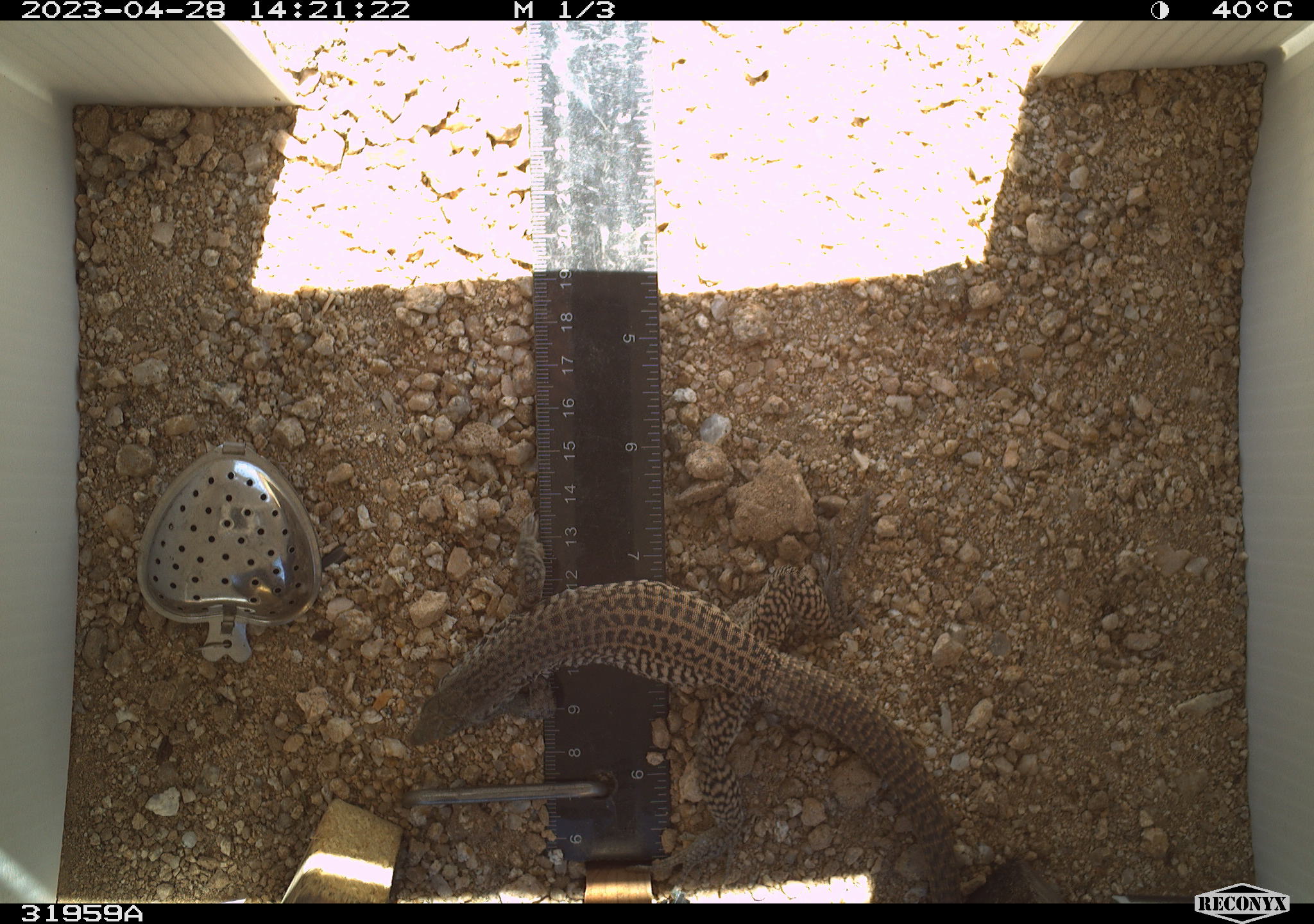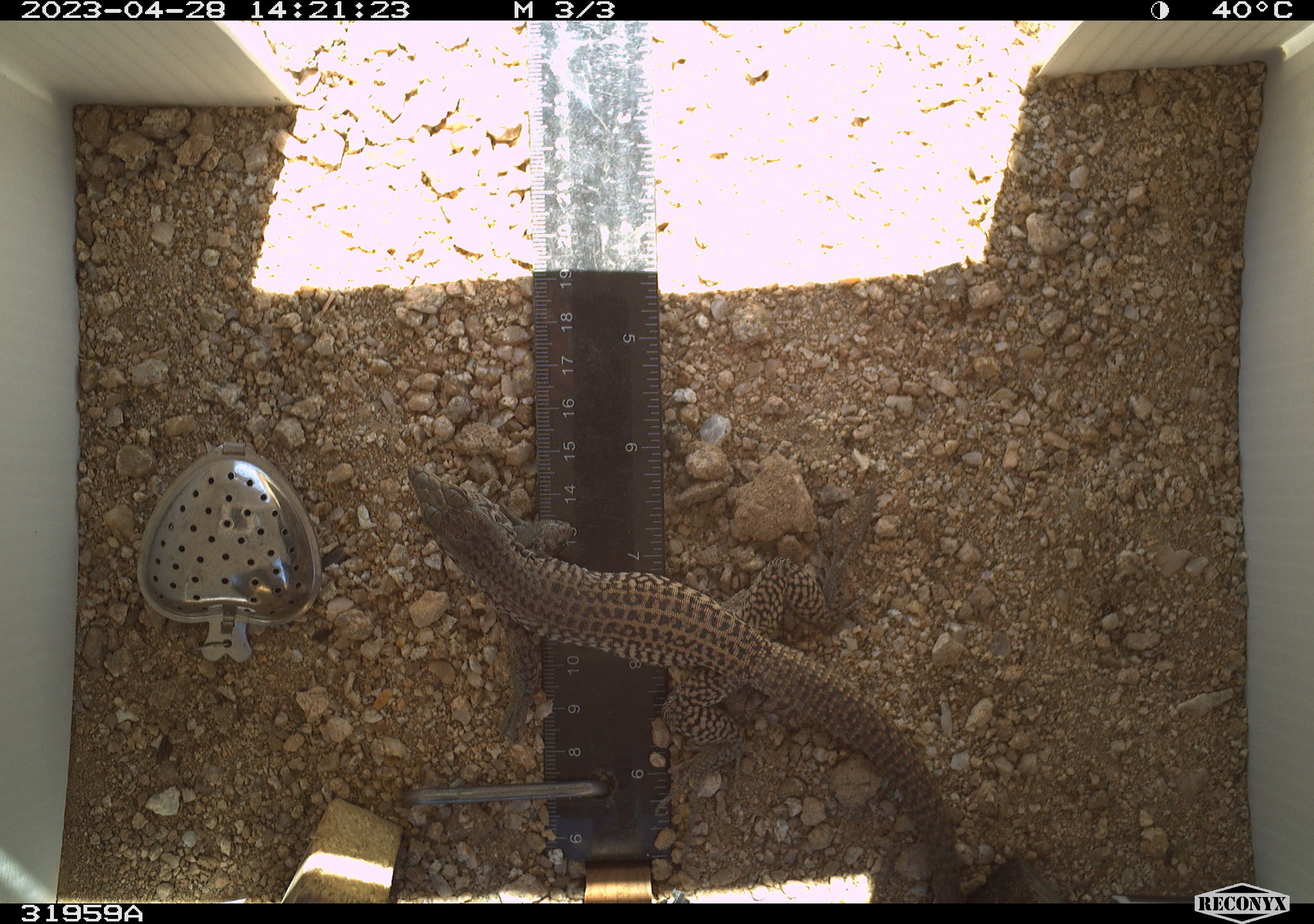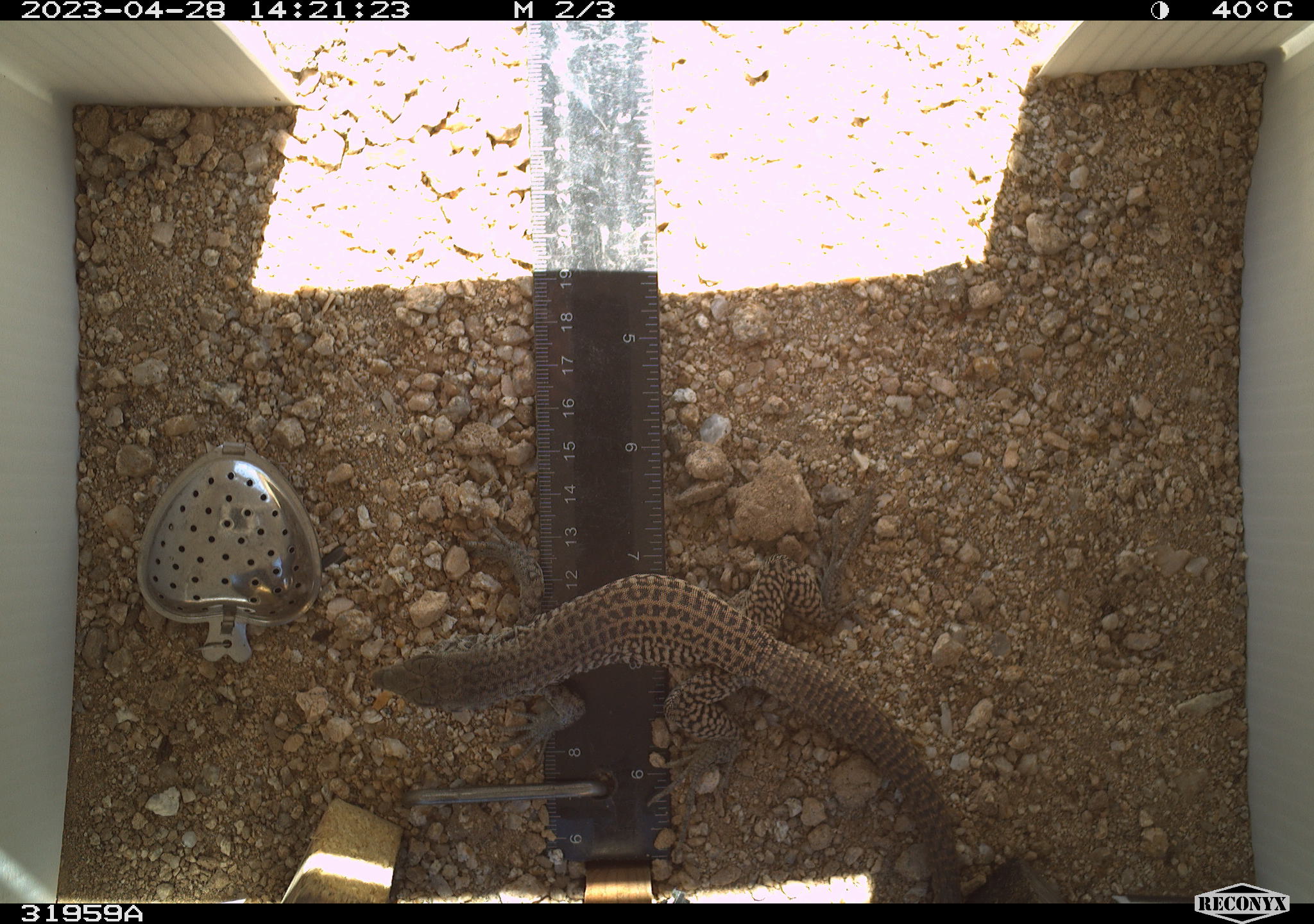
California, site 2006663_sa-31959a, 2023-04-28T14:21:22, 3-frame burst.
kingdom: Animalia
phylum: Chordata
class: Reptilia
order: Squamata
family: Teiidae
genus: Aspidoscelis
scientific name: Aspidoscelis tigris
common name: western whiptail